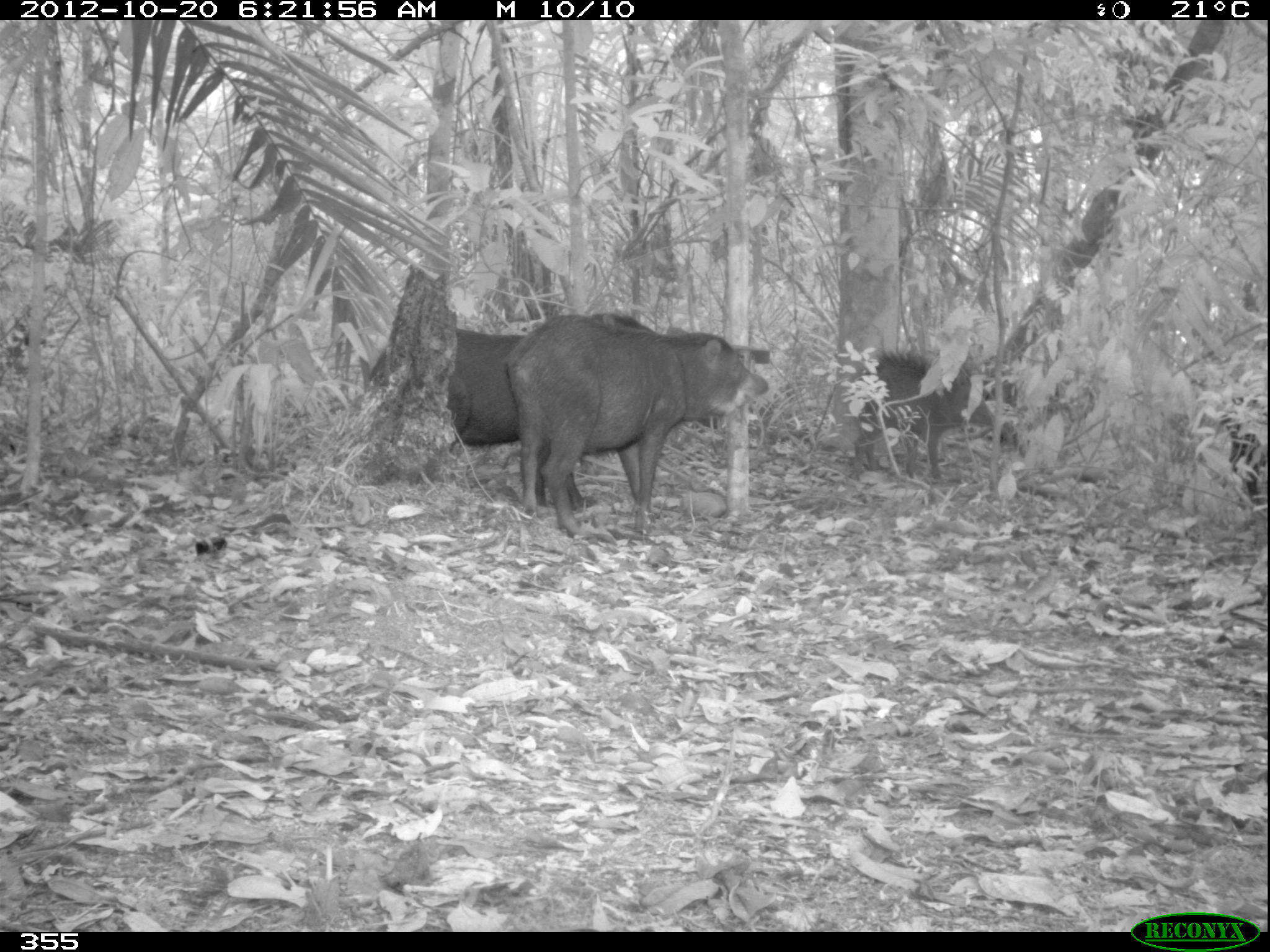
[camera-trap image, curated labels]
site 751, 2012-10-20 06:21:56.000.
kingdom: Animalia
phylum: Chordata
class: Mammalia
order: Artiodactyla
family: Tayassuidae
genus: Tayassu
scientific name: Tayassu pecari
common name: white-lipped peccary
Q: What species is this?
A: Tayassu pecari (white-lipped peccary).